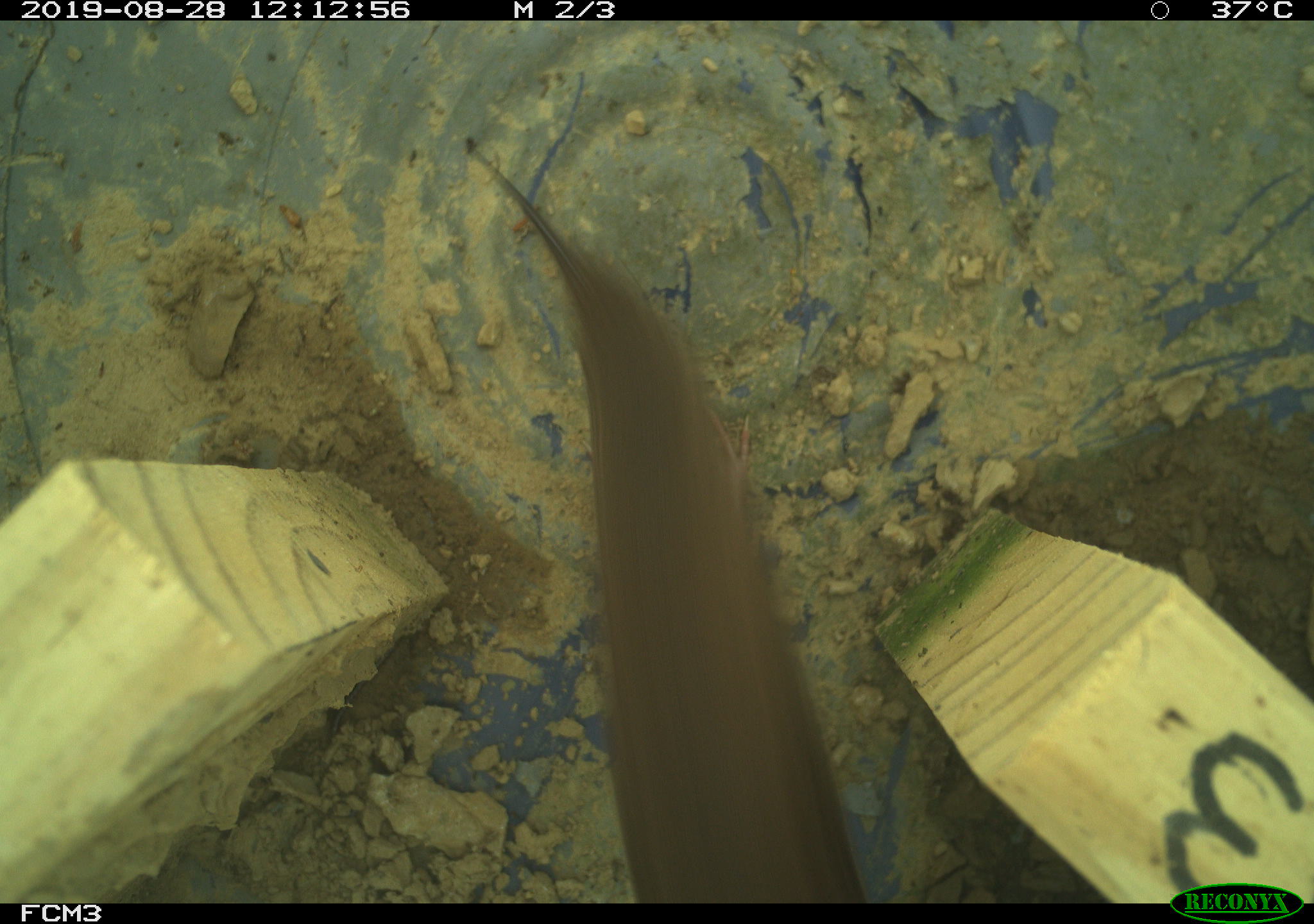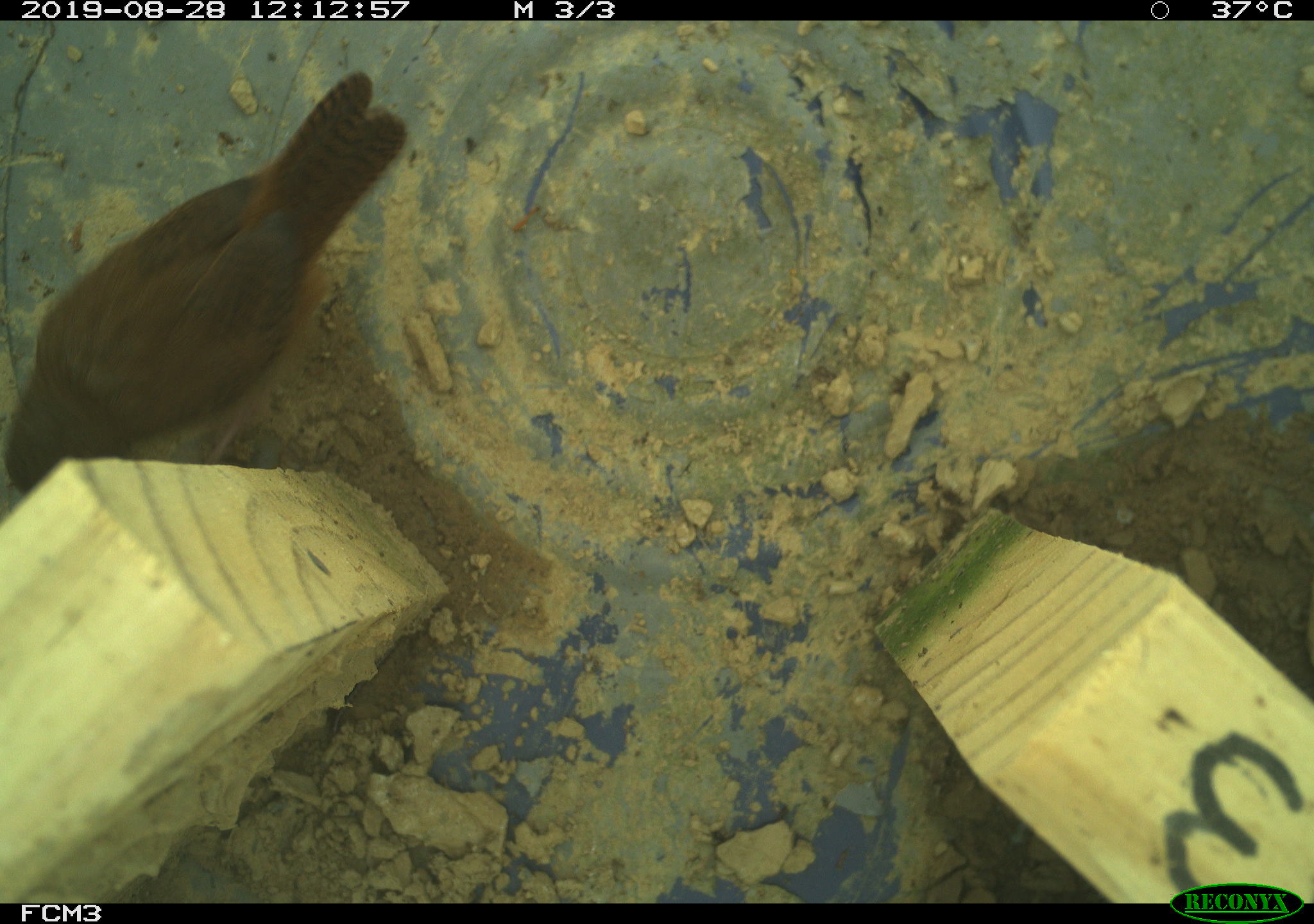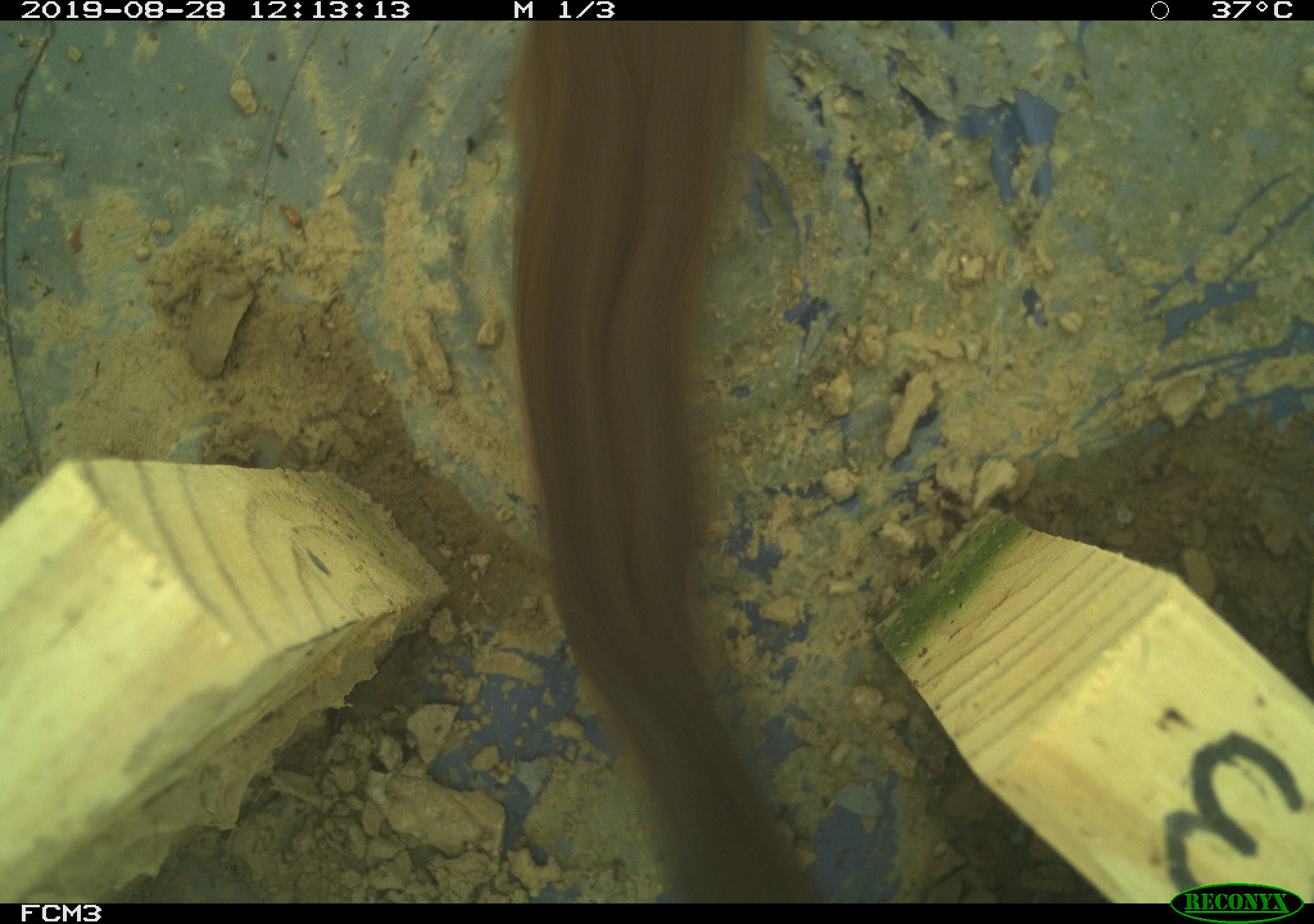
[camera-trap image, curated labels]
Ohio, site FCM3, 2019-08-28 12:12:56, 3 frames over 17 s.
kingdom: Animalia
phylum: Chordata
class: Aves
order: Passeriformes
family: Troglodytidae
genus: Troglodytes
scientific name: Troglodytes aedon aedon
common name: northern house wren